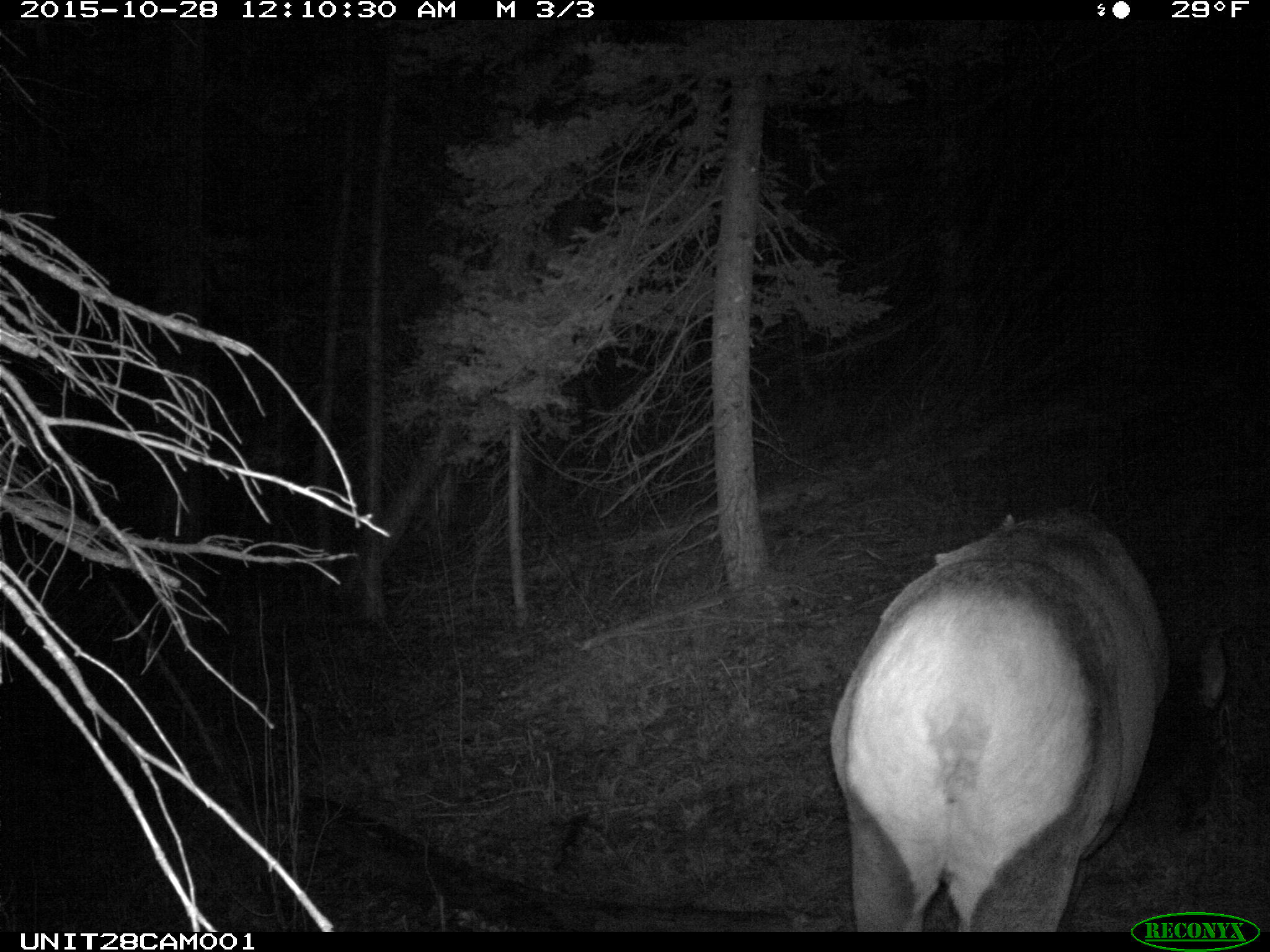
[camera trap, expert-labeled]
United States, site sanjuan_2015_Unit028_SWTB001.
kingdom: Animalia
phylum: Chordata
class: Mammalia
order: Artiodactyla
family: Cervidae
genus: Cervus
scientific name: Cervus elaphus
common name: red deer